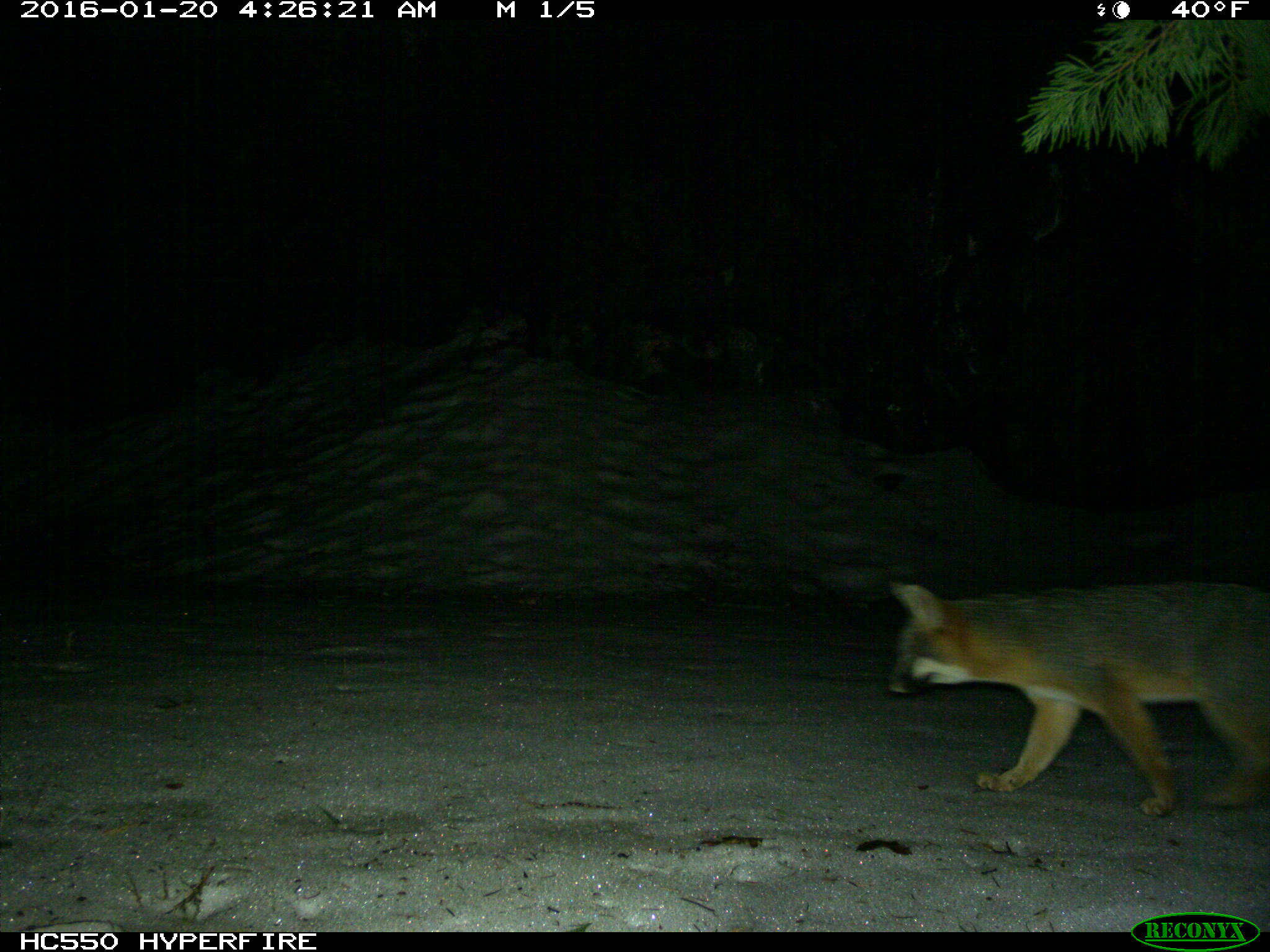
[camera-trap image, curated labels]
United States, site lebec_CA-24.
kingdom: Animalia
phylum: Chordata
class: Mammalia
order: Carnivora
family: Canidae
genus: Urocyon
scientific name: Urocyon cinereoargenteus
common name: gray fox